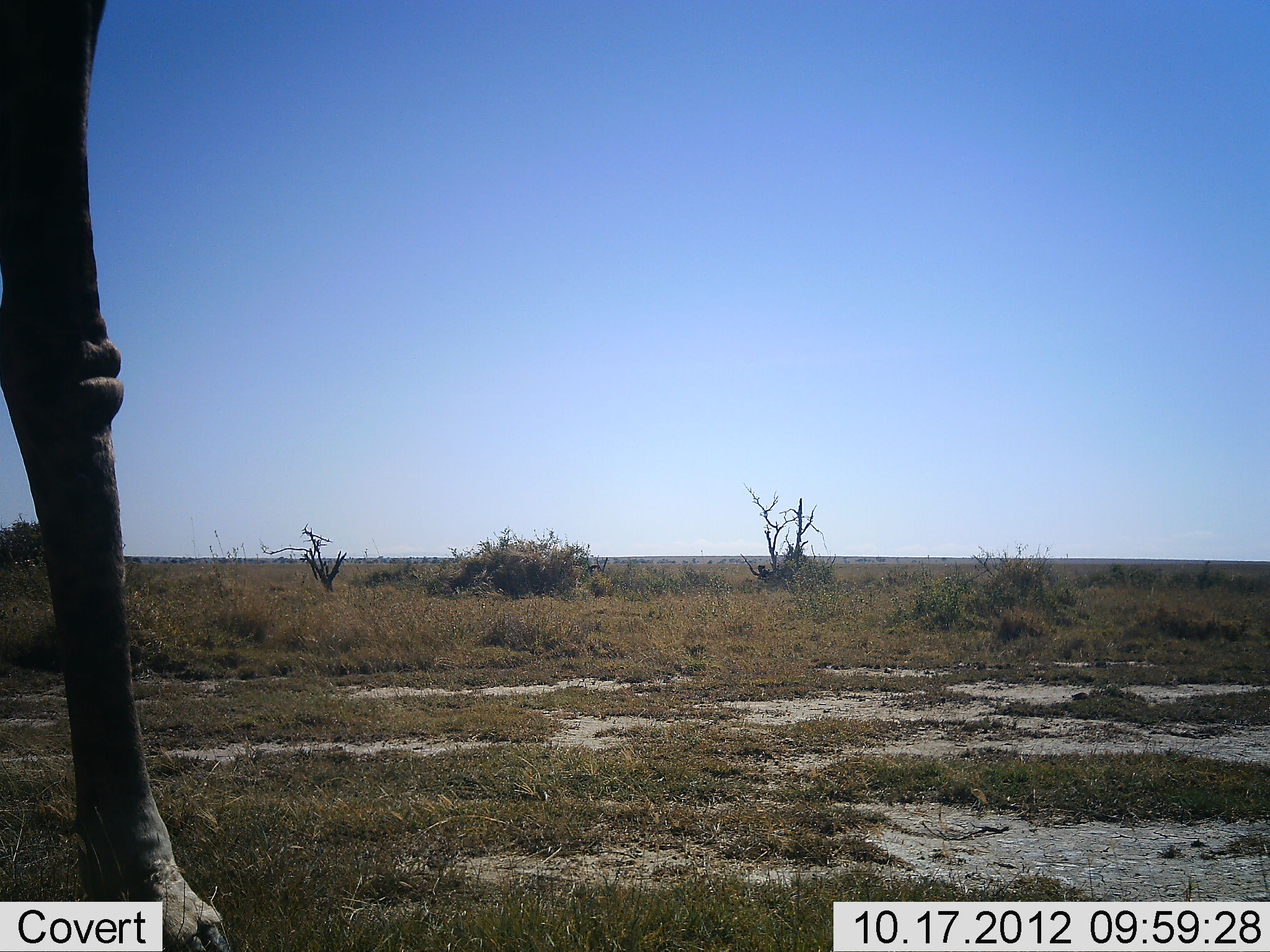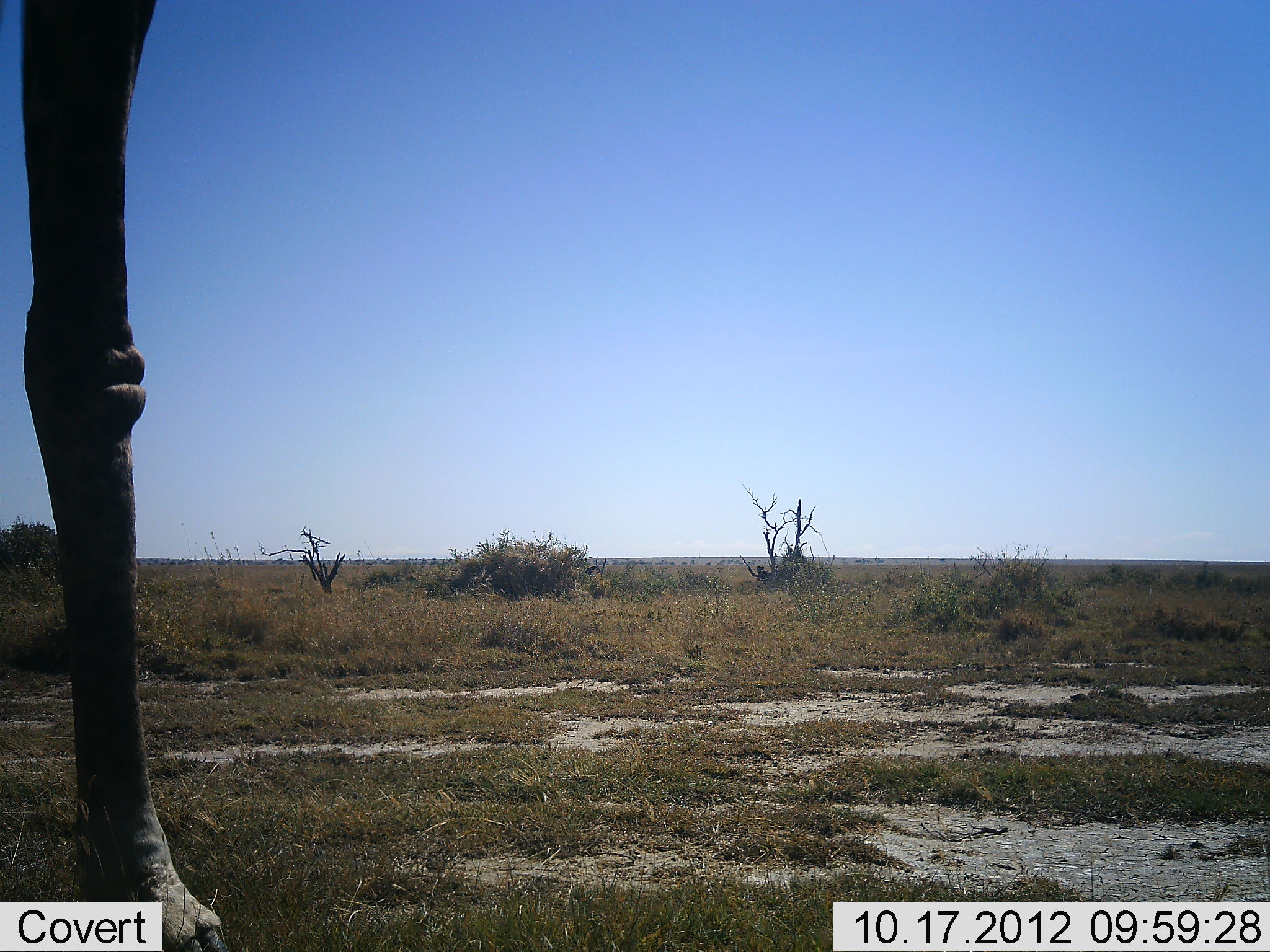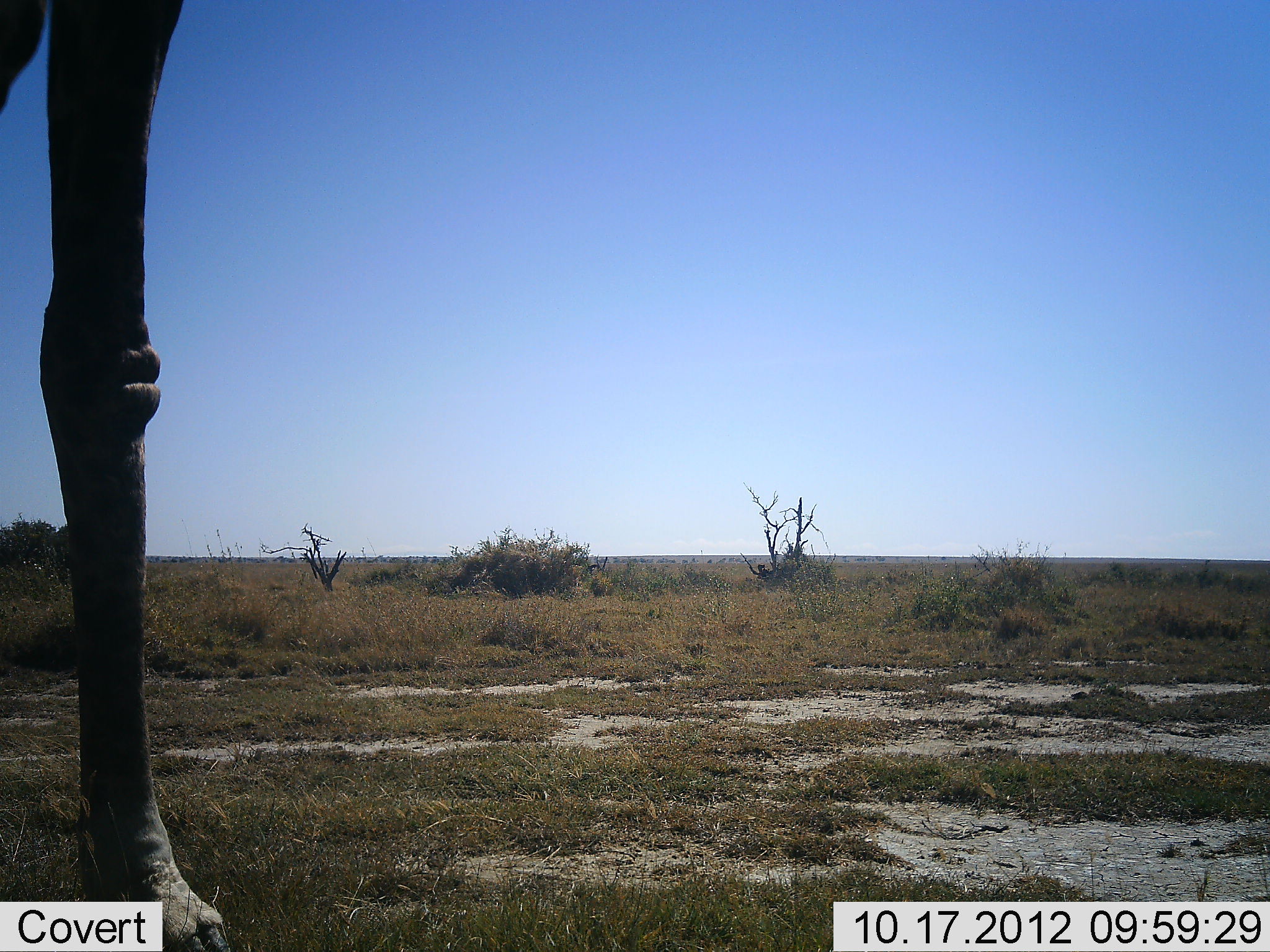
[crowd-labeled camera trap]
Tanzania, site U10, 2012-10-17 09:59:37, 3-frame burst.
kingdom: Animalia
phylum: Chordata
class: Mammalia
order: Artiodactyla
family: Giraffidae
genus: Giraffa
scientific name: Giraffa camelopardalis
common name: giraffe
Giraffe (Giraffa camelopardalis), count 1. Behavior (volunteer vote fractions): standing 90%, resting 0%, moving 10%, interacting 0%. Young present (vote fraction): 0%. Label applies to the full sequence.